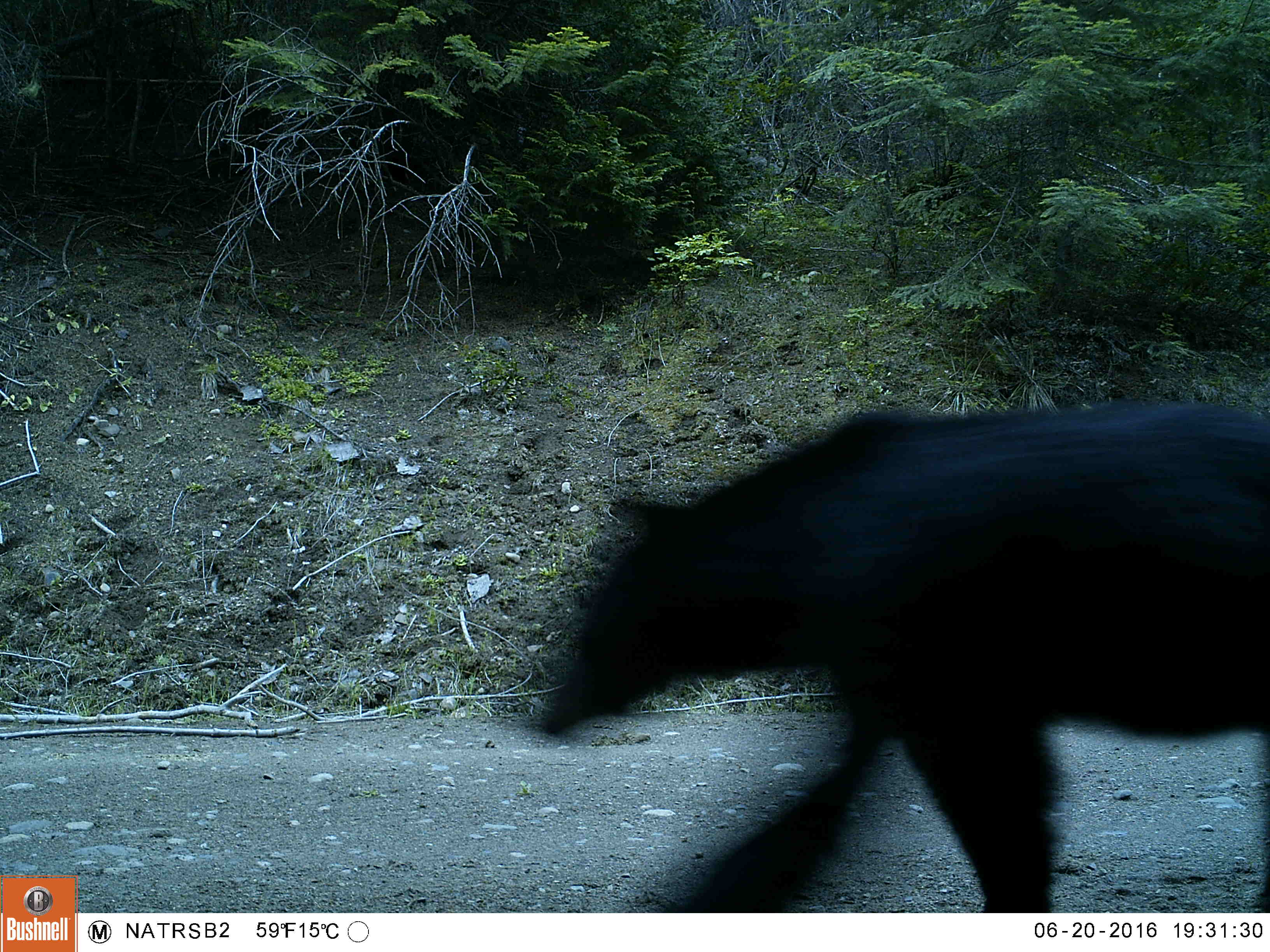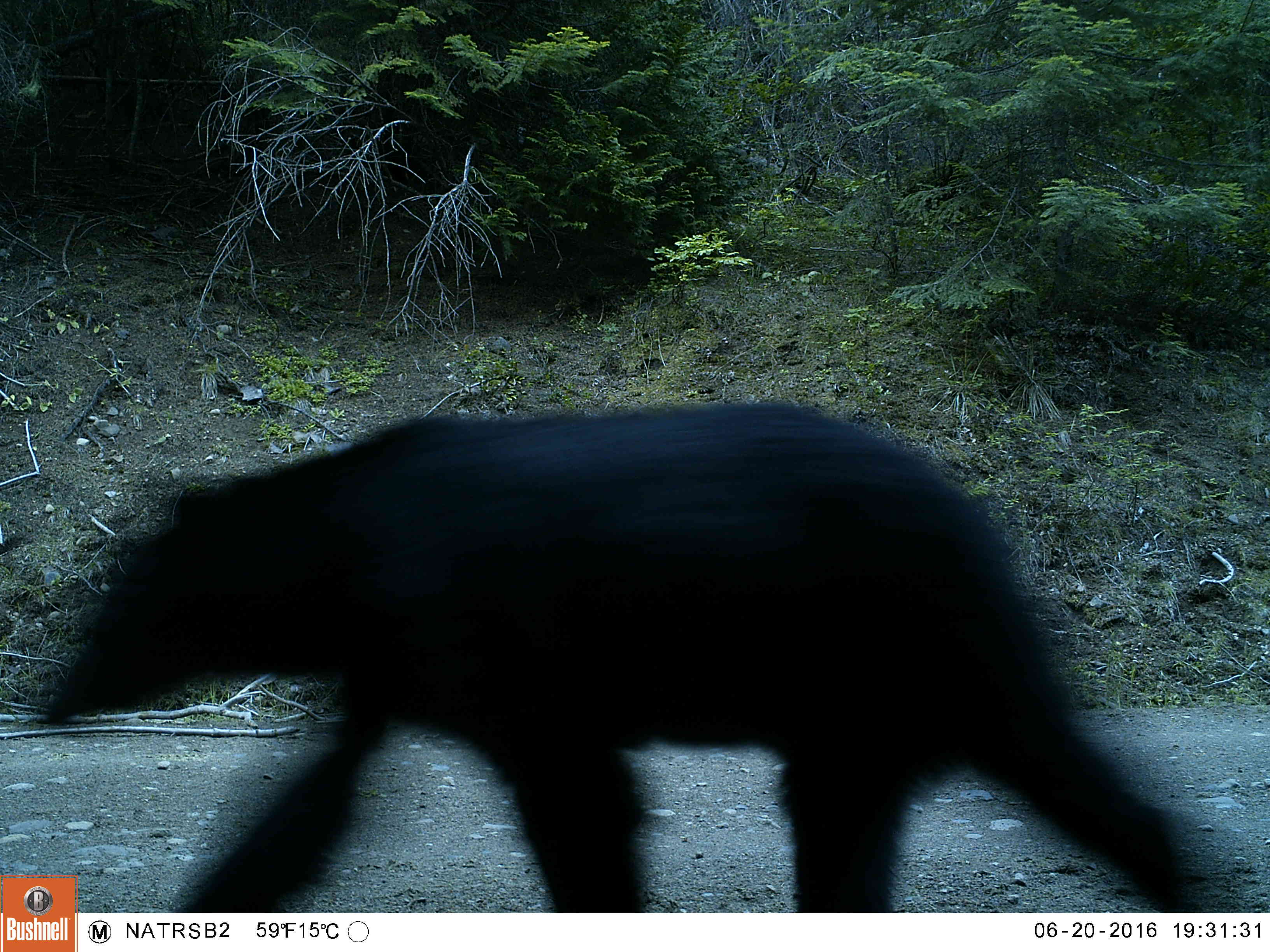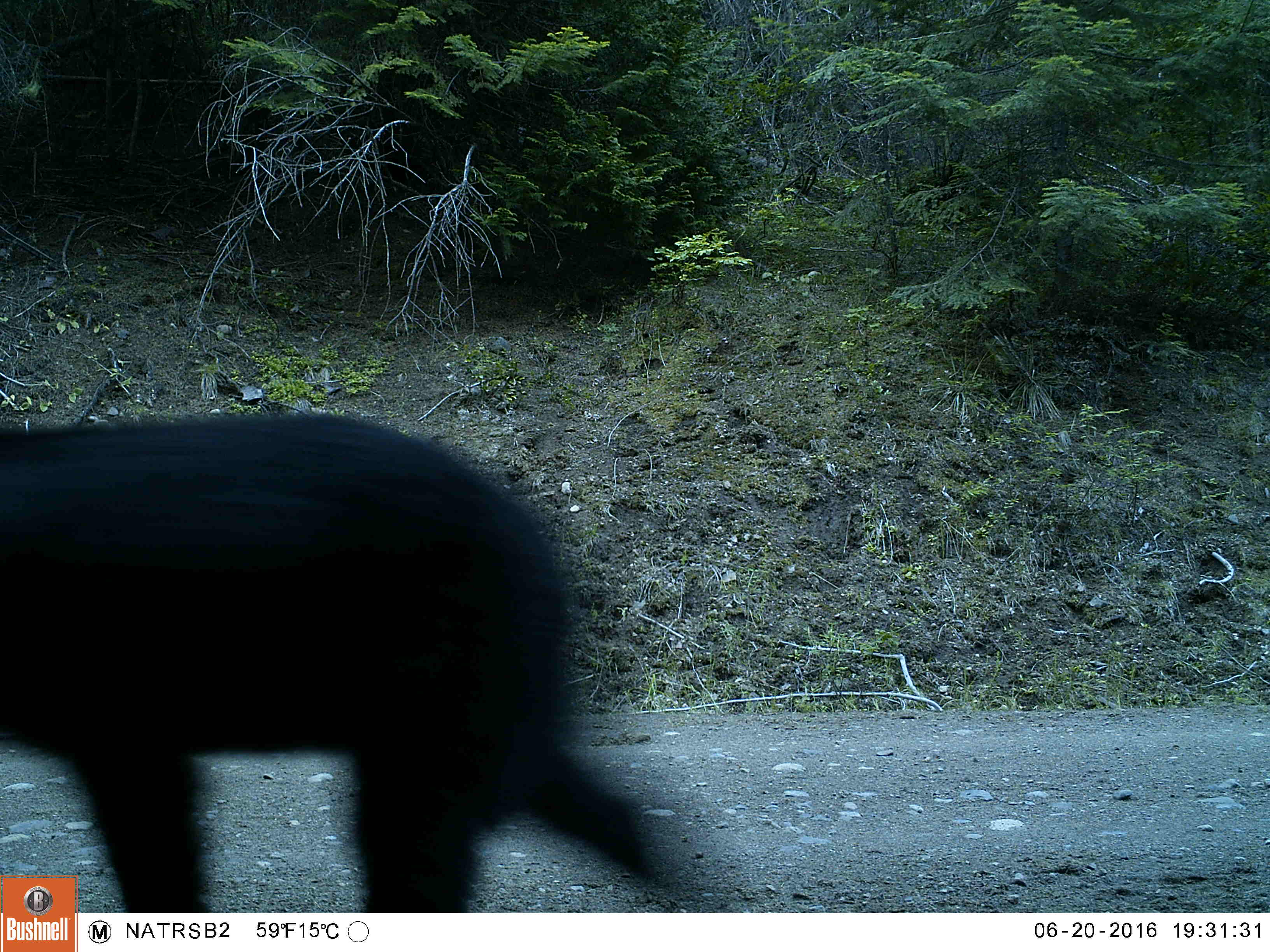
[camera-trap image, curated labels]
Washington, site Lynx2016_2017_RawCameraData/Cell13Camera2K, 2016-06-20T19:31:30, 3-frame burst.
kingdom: Animalia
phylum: Chordata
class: Mammalia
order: Carnivora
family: Ursidae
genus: Ursus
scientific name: Ursus americanus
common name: american black bear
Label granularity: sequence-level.